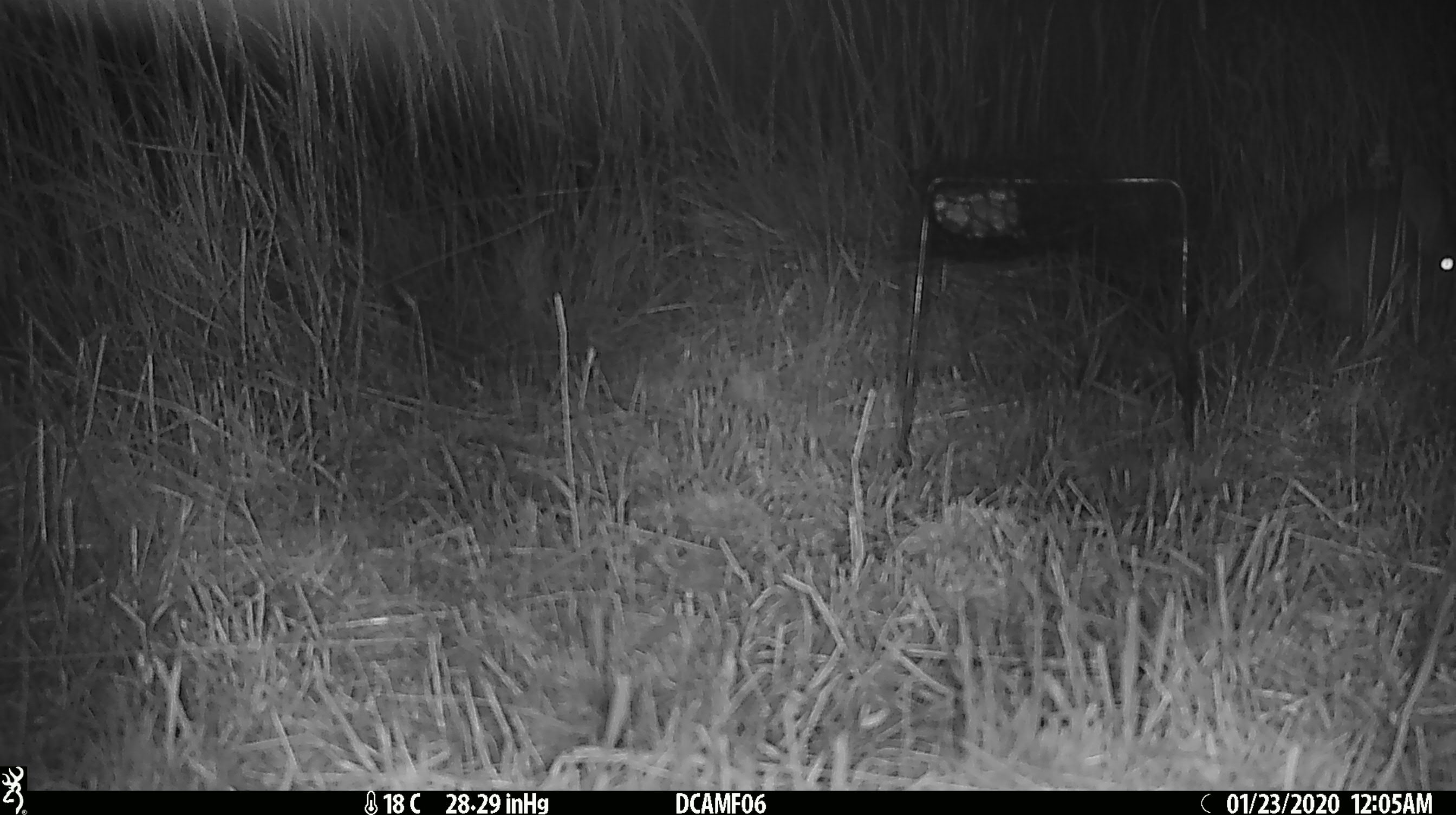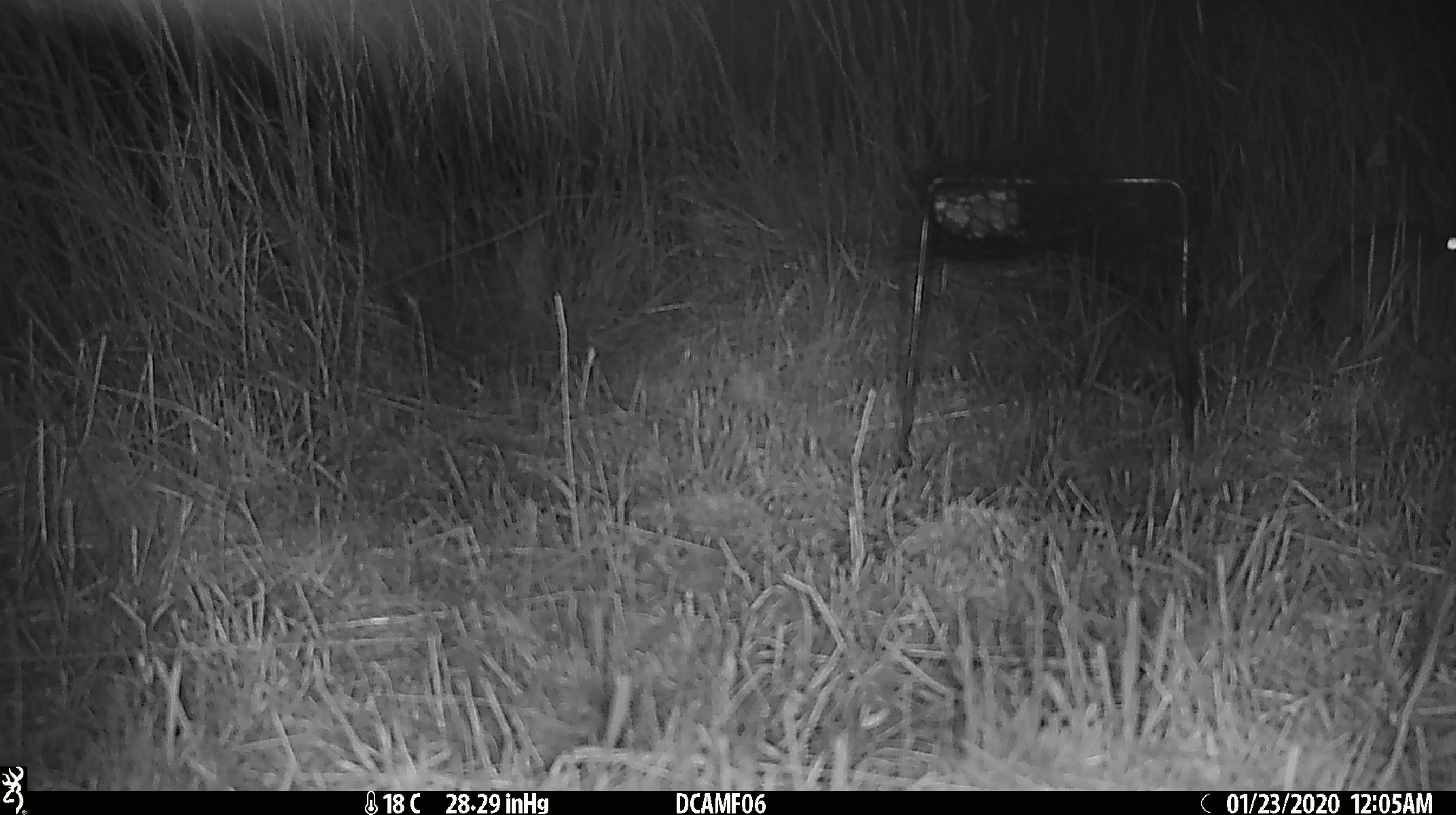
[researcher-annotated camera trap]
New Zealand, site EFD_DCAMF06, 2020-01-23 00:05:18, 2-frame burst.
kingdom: Animalia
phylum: Chordata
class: Mammalia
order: Lagomorpha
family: Leporidae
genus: Oryctolagus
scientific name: Oryctolagus cuniculus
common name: european rabbit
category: rabbit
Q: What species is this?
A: Rabbit (european rabbit) (Oryctolagus cuniculus).